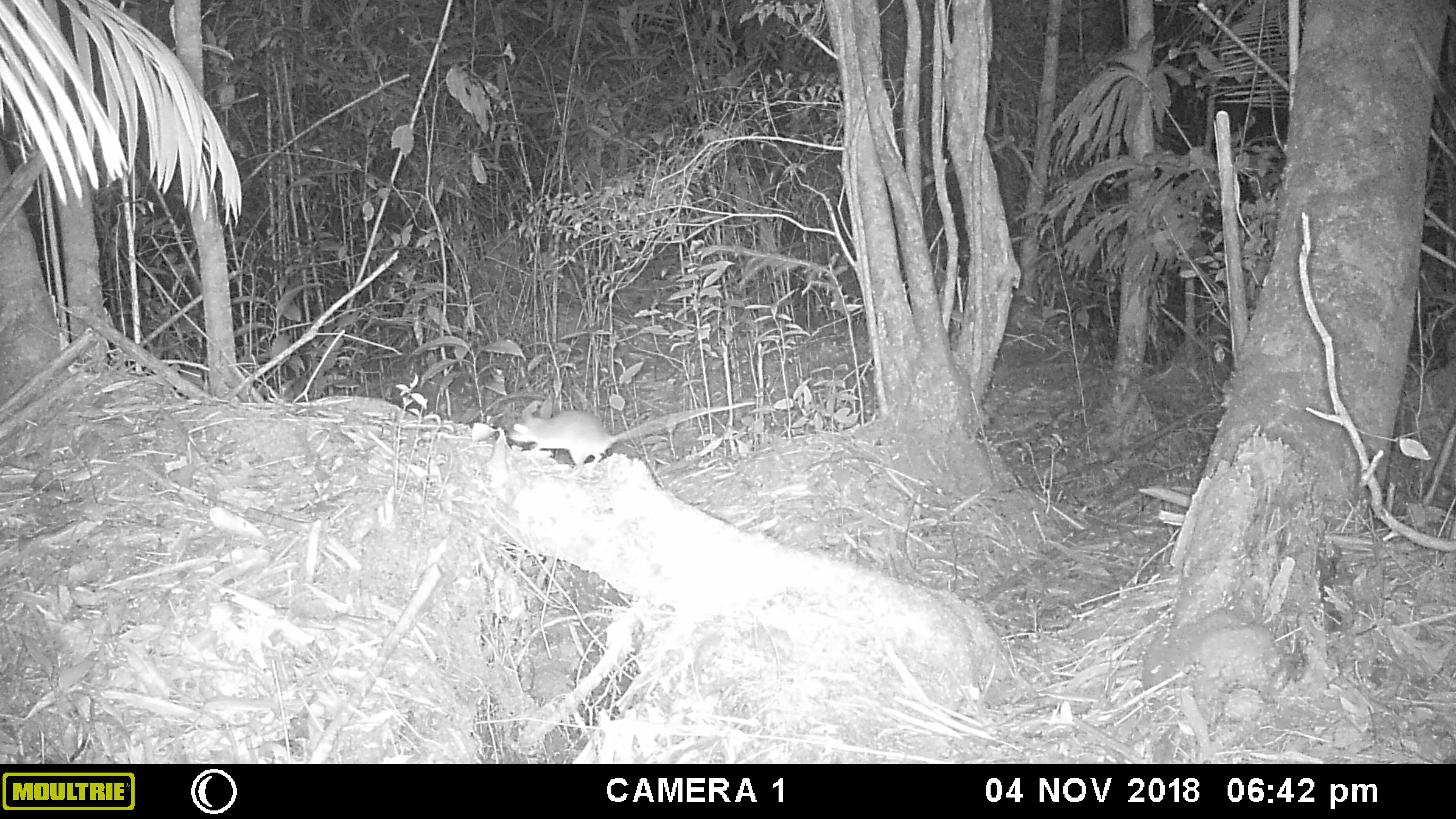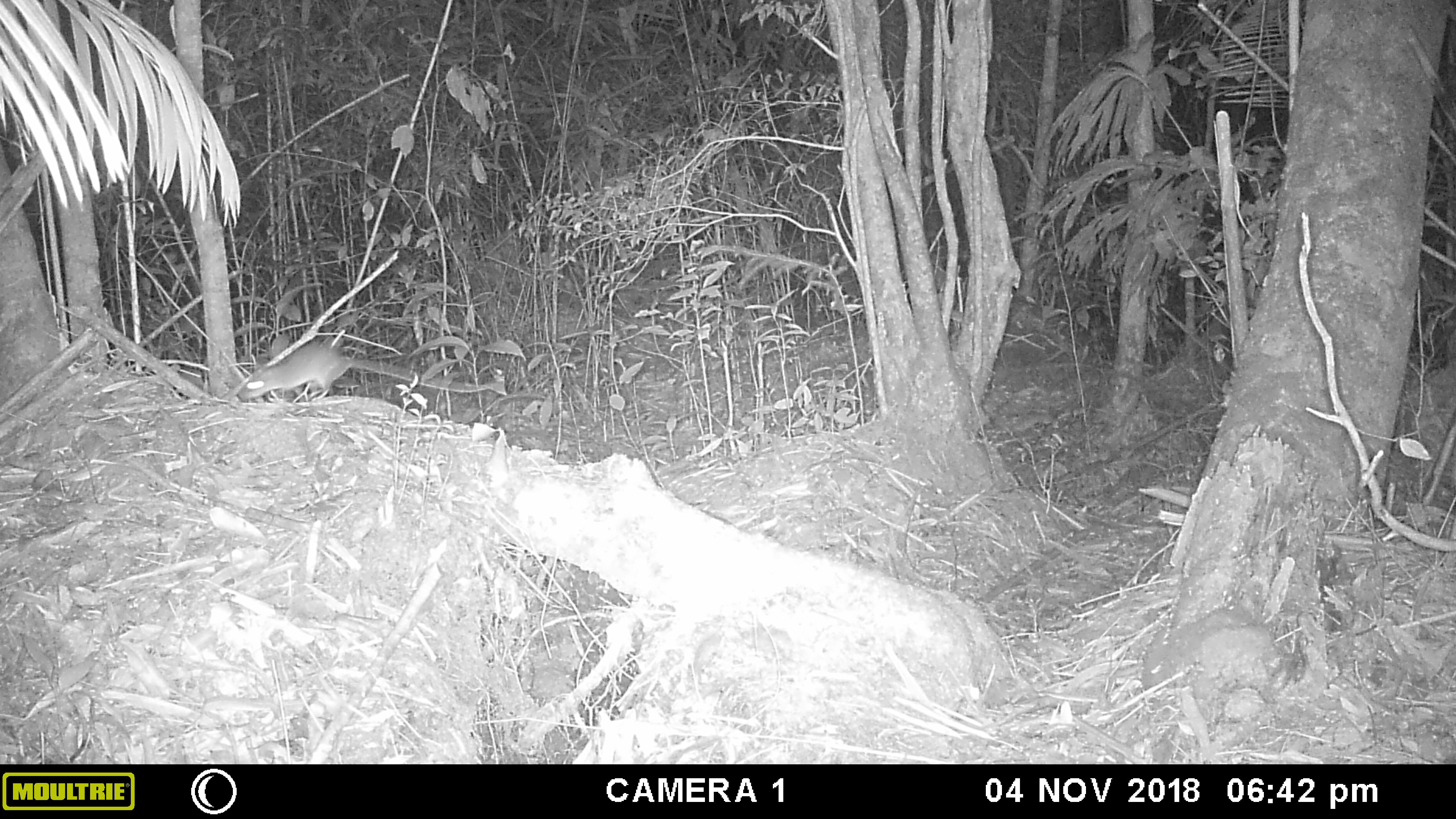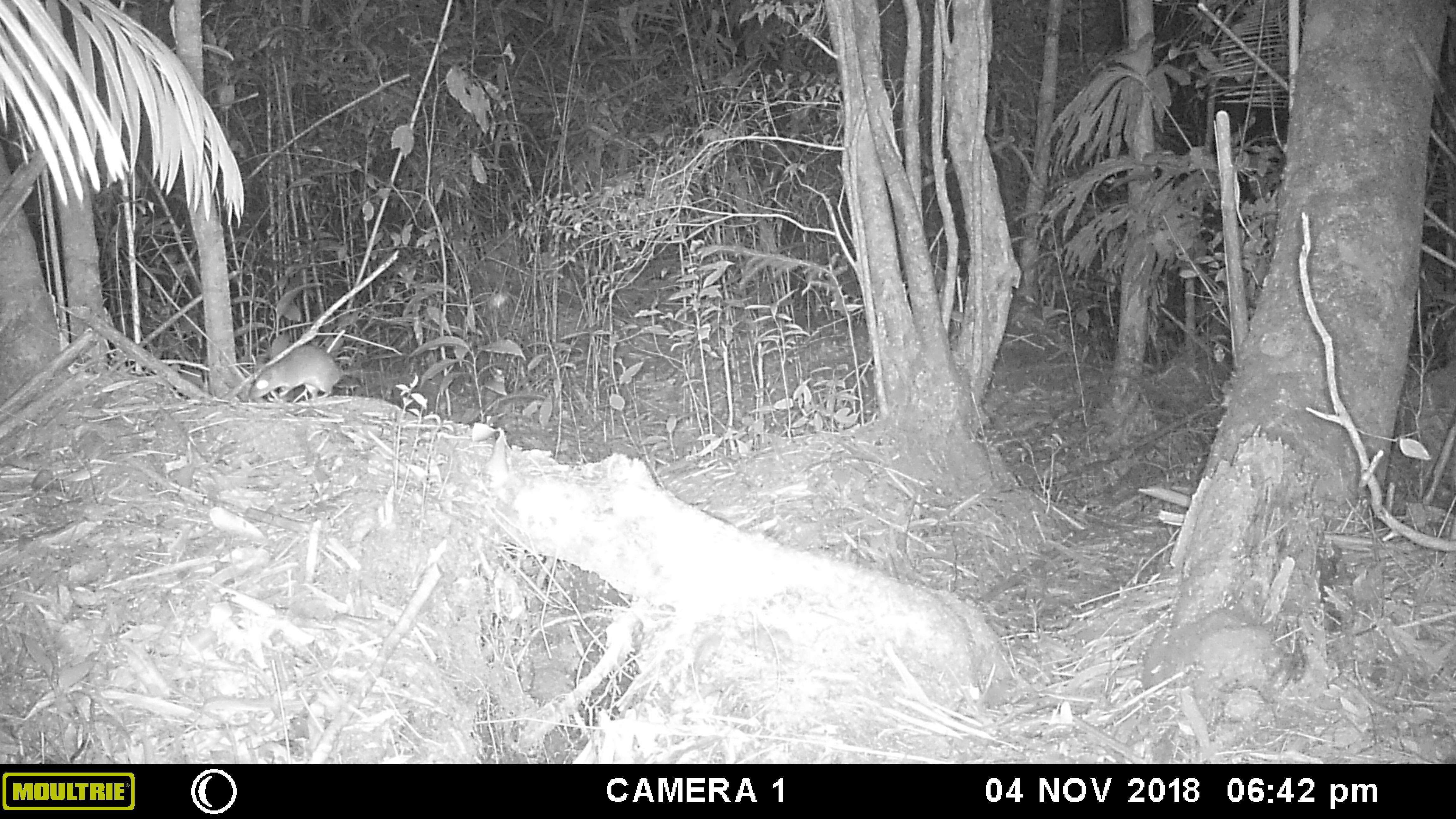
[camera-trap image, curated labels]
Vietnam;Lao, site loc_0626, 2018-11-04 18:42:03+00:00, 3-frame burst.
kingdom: Animalia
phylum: Chordata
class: Mammalia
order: Rodentia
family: Muridae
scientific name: Muridae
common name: old-world mice and rats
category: unidentified murid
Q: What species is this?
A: Unidentified murid (old-world mice and rats) (Muridae).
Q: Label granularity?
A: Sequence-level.